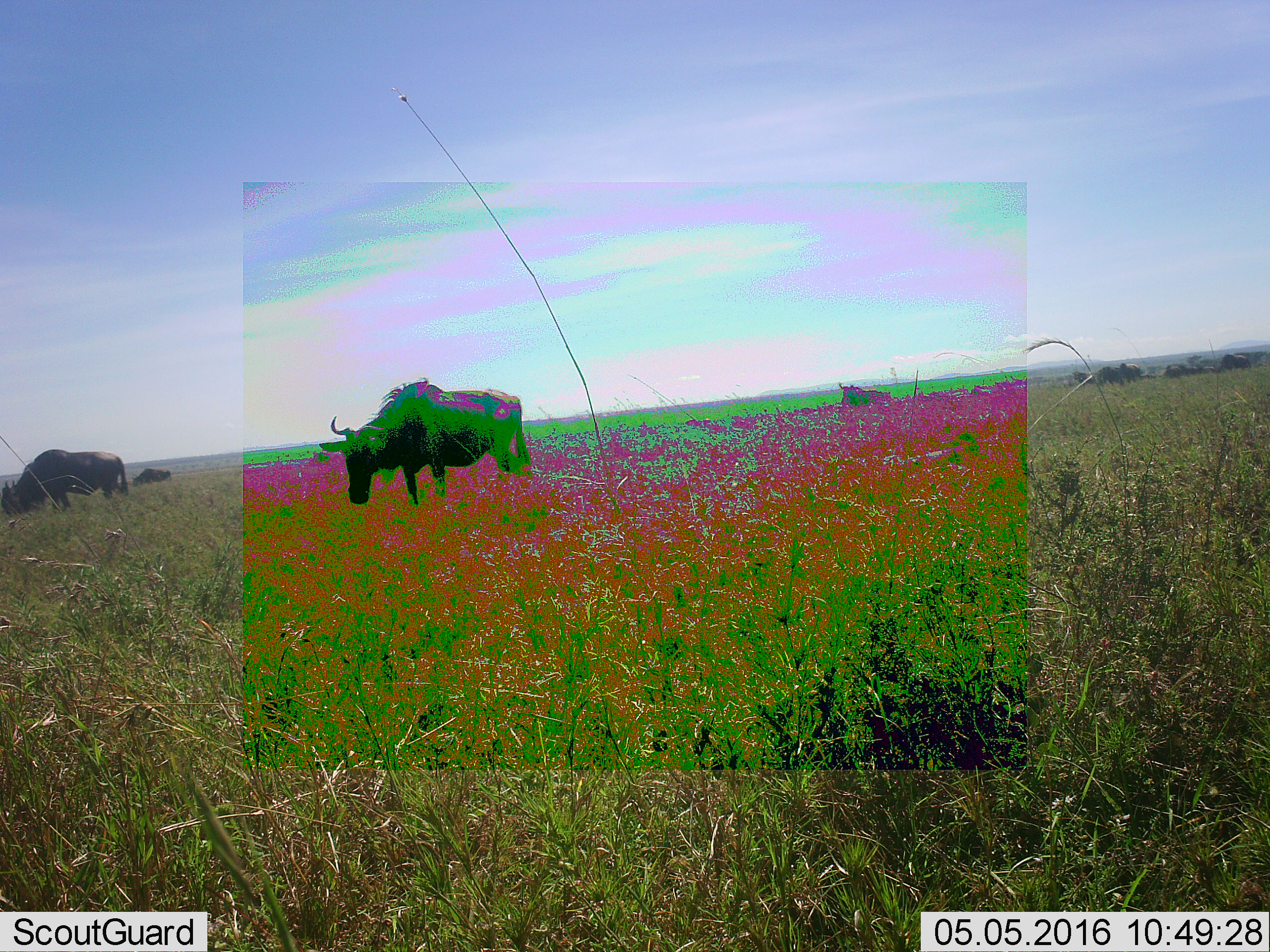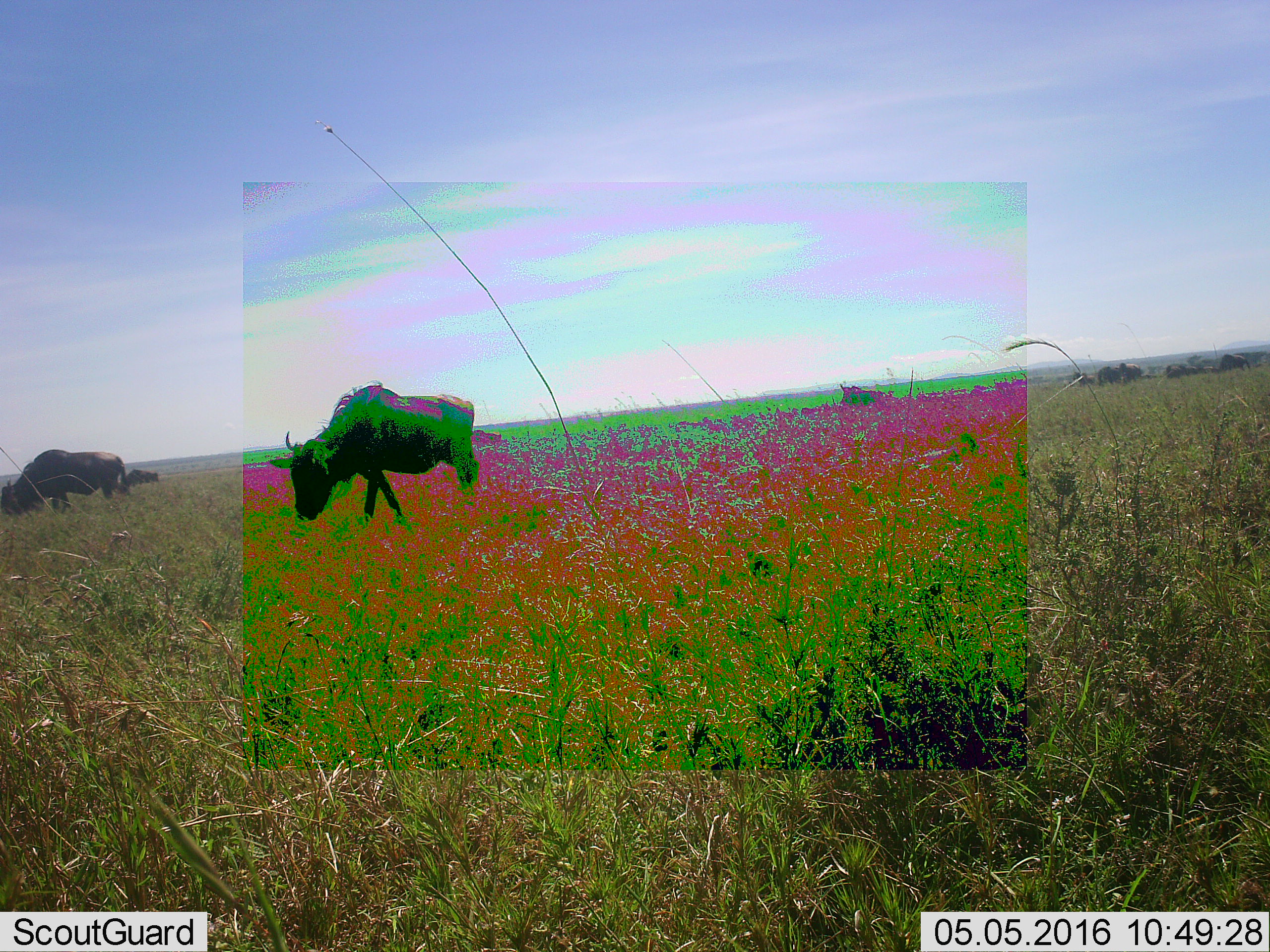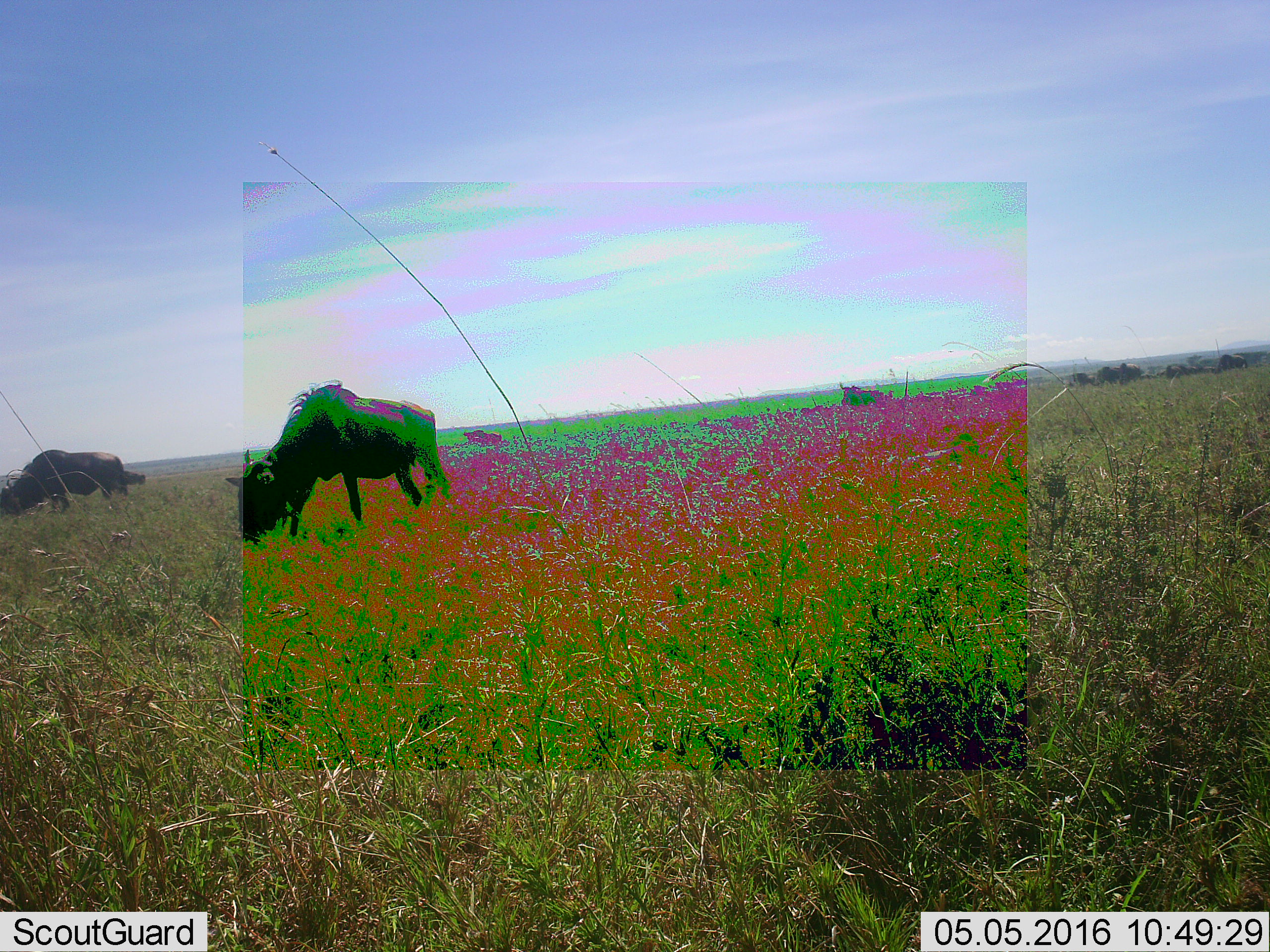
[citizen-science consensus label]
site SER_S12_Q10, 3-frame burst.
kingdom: Animalia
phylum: Chordata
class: Mammalia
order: Artiodactyla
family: Bovidae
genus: Connochaetes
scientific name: Connochaetes taurinus taurinus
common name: blue wildebeest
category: wildebeestblue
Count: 7.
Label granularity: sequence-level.